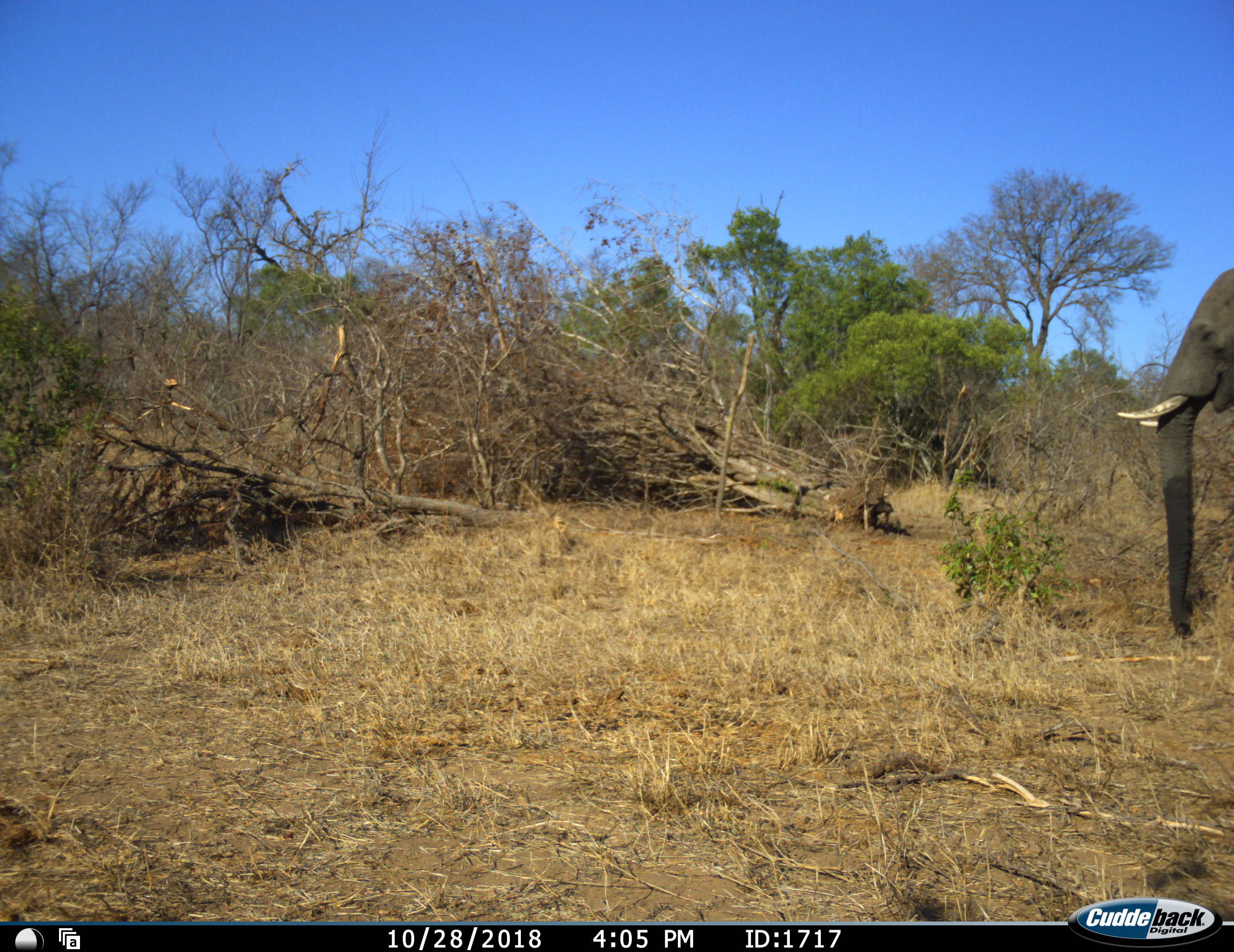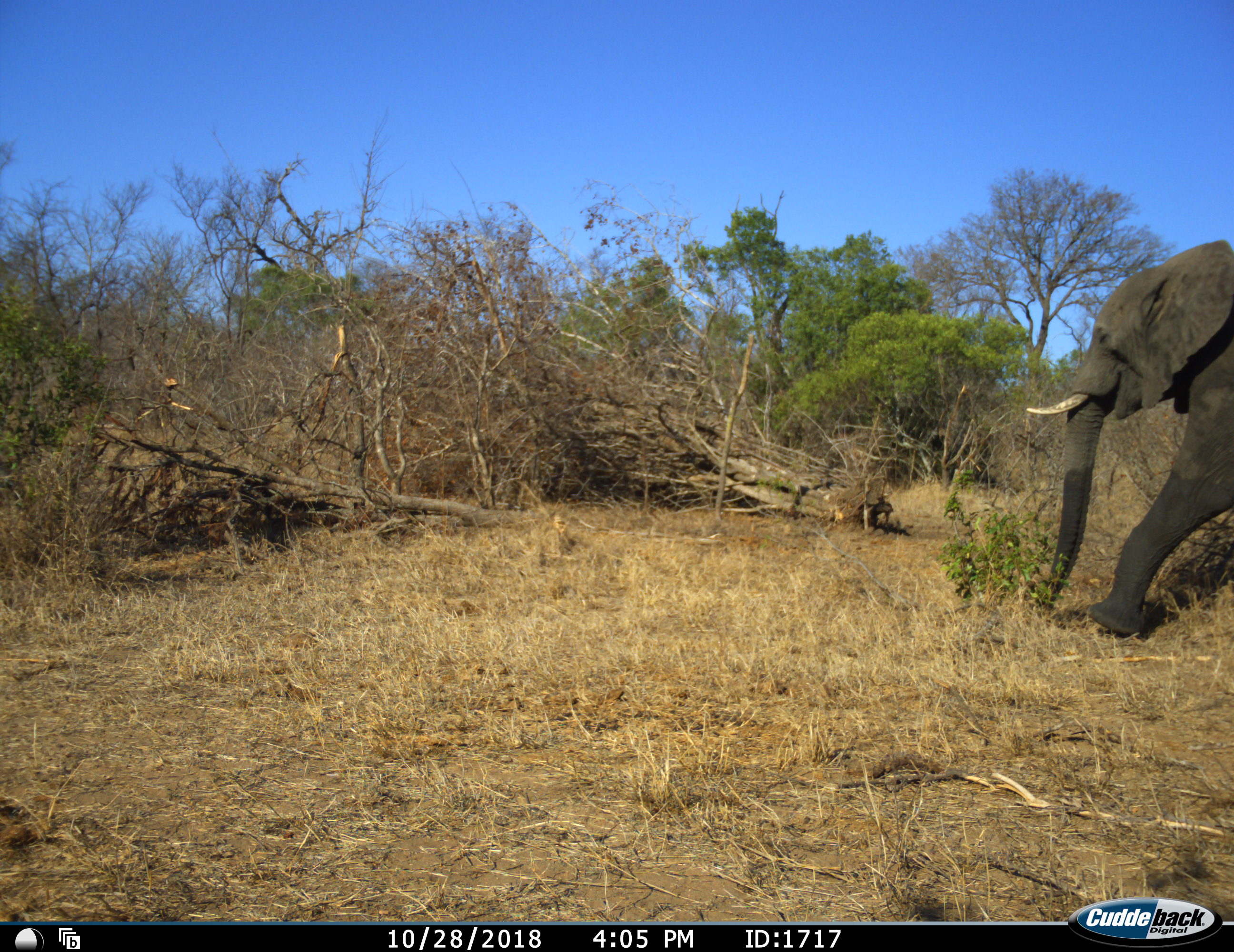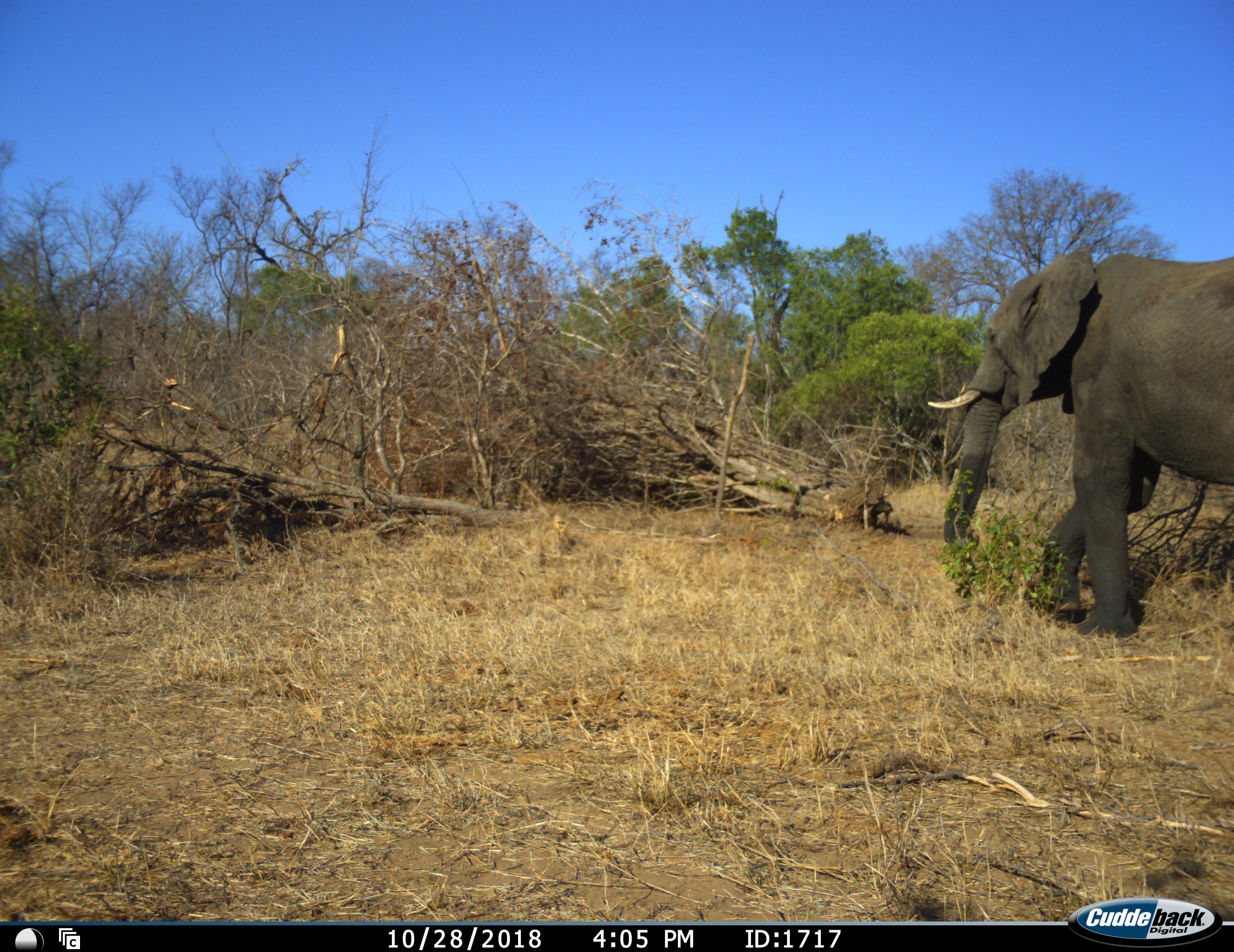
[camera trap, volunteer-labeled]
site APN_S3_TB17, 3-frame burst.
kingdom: Animalia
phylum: Chordata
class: Mammalia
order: Proboscidea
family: Elephantidae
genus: Loxodonta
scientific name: Loxodonta africana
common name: african bush elephant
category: elephant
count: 1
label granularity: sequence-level